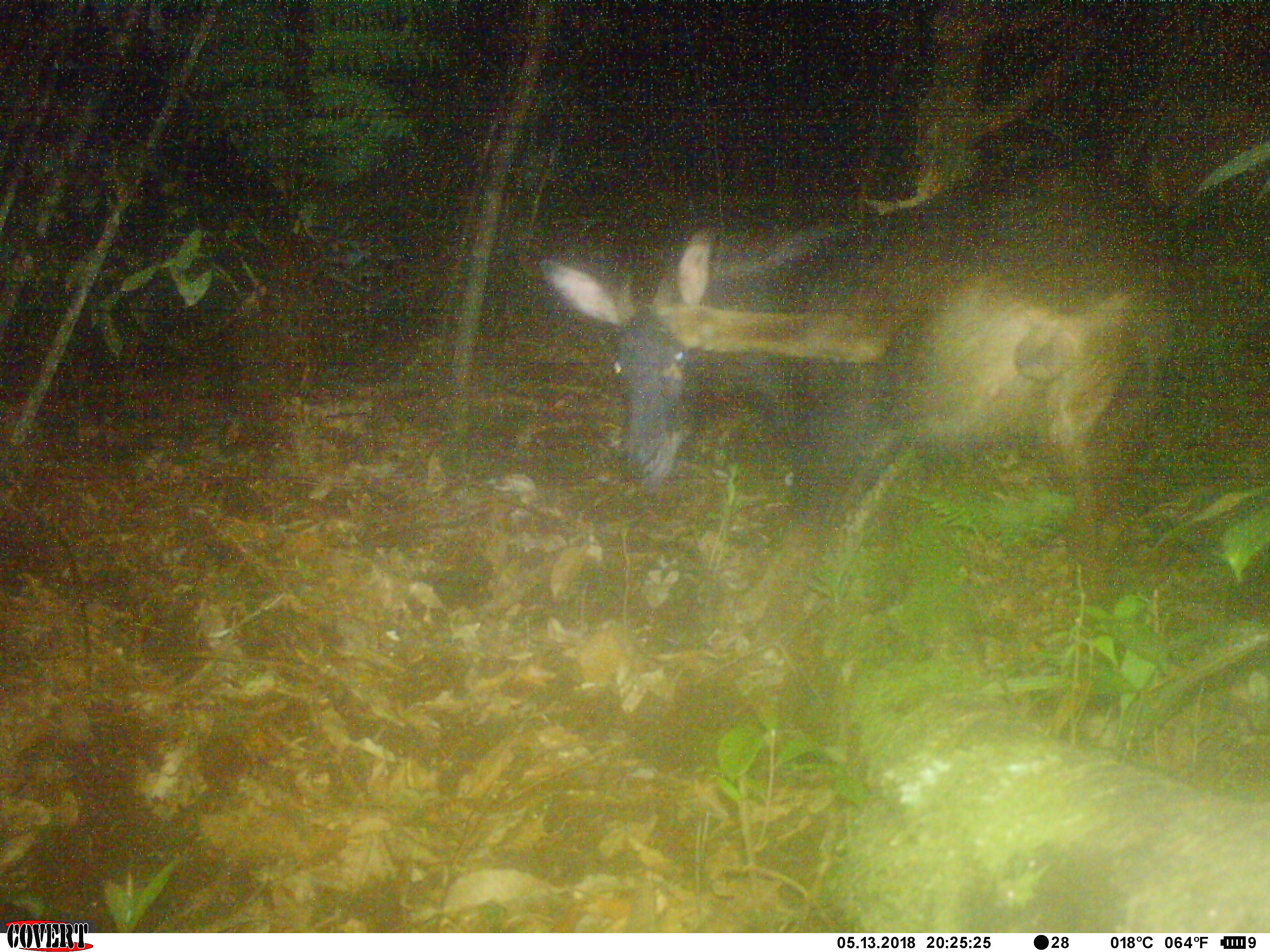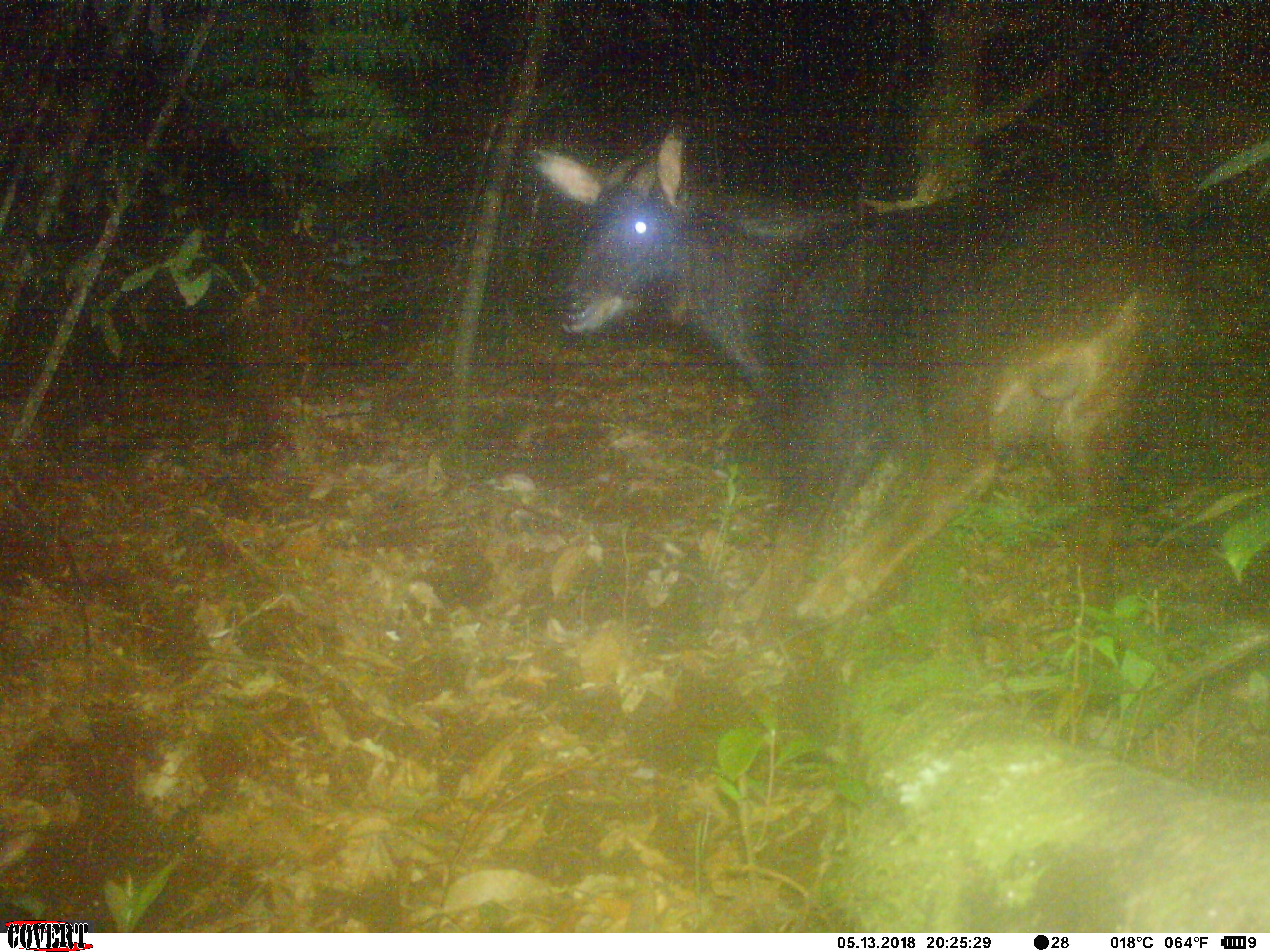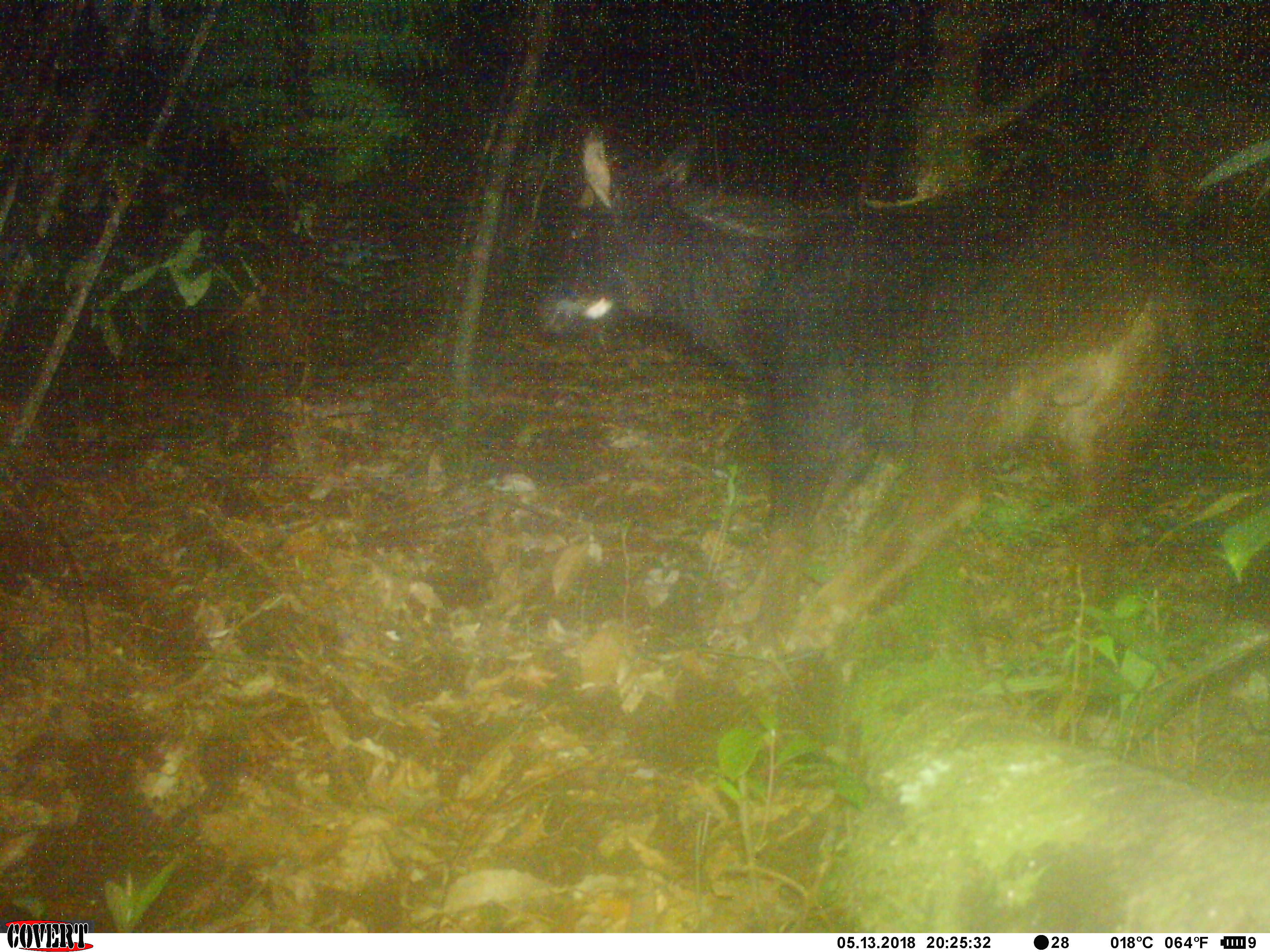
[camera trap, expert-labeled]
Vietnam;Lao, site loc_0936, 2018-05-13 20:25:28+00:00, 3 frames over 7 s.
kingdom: Animalia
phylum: Chordata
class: Mammalia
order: Artiodactyla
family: Bovidae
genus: Capricornis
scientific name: Capricornis sumatraensis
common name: chinese serow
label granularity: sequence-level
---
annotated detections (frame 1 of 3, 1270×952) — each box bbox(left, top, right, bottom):
chinese serow: bbox(537, 164, 1184, 665)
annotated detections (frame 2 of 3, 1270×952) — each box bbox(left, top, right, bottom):
chinese serow: bbox(523, 123, 1184, 625)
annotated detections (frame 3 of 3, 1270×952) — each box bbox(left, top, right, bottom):
chinese serow: bbox(529, 123, 1198, 656)